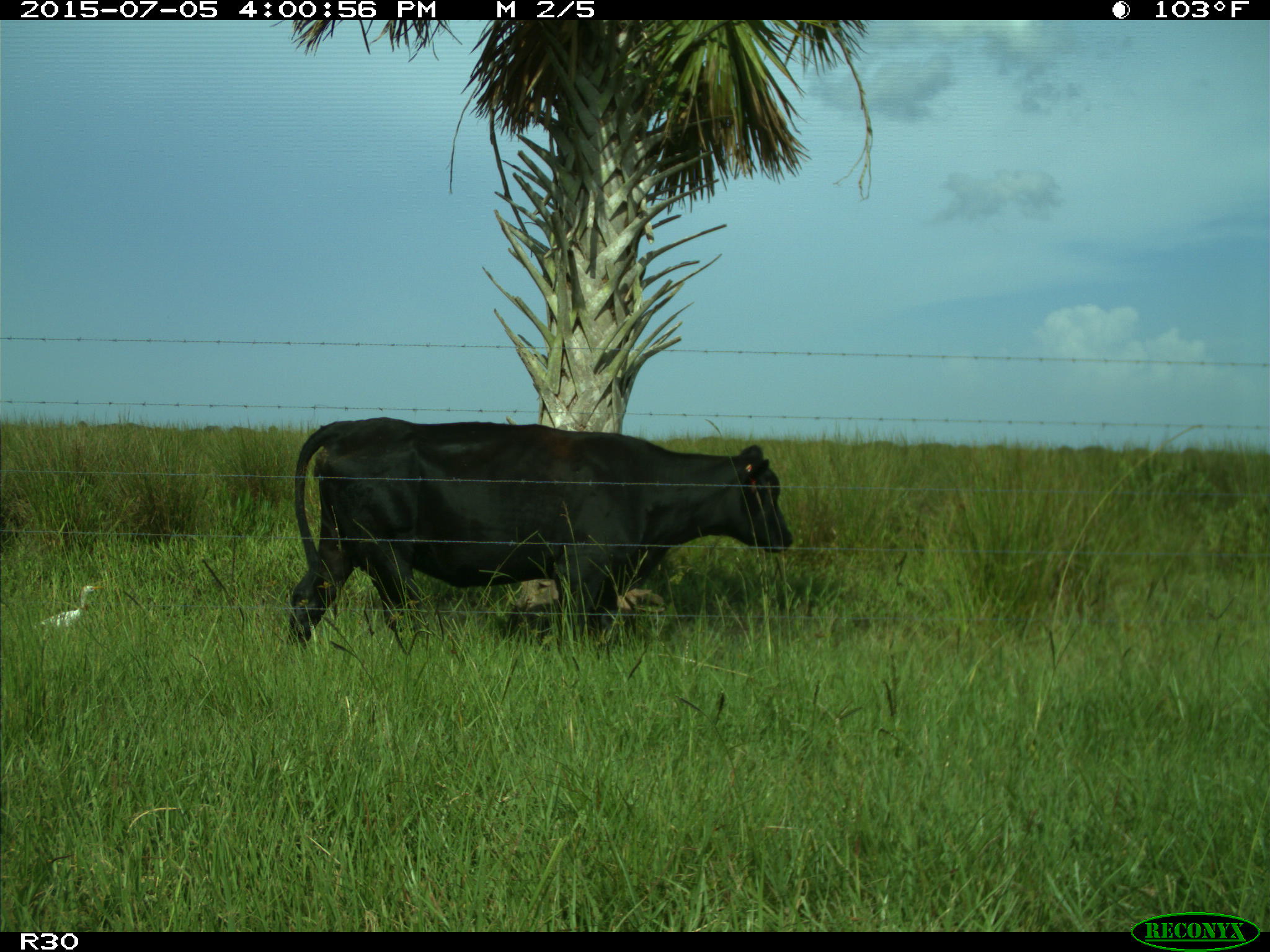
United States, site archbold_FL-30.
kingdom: Animalia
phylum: Chordata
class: Mammalia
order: Artiodactyla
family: Bovidae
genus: Bos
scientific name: Bos taurus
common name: domestic cow